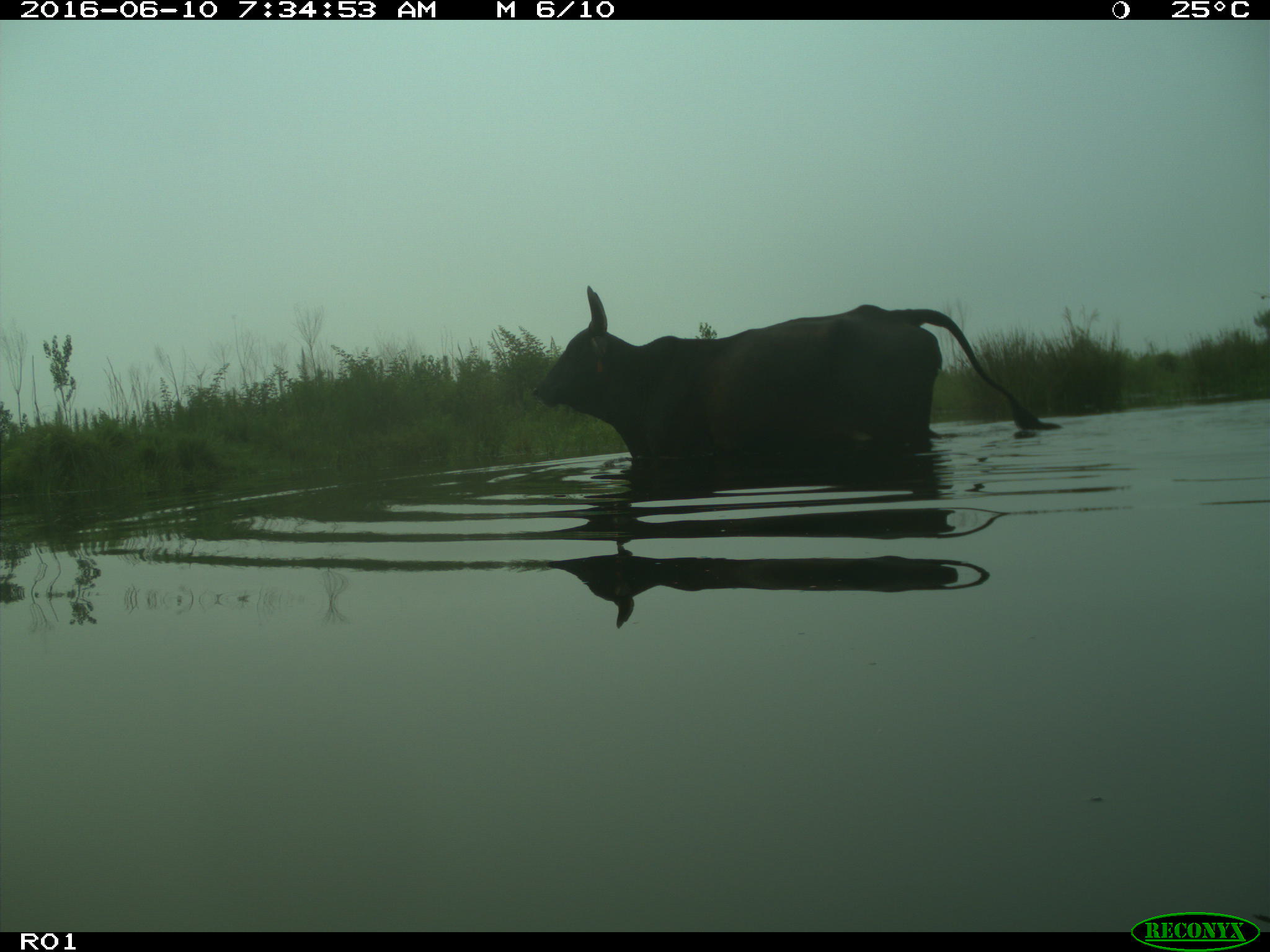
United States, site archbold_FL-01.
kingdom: Animalia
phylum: Chordata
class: Mammalia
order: Artiodactyla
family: Bovidae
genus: Bos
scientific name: Bos taurus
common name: domestic cow